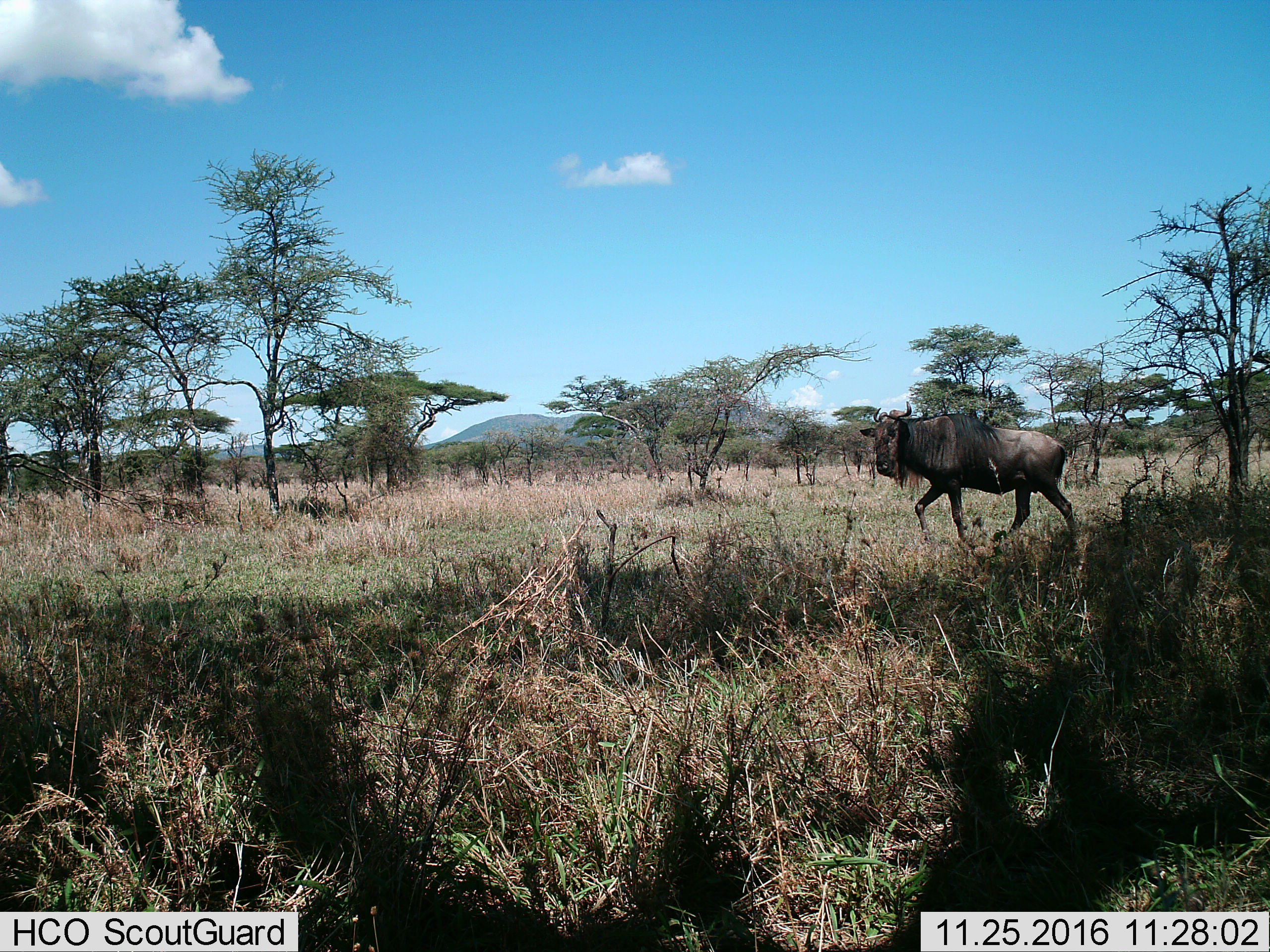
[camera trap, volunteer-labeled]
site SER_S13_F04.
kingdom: Animalia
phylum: Chordata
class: Mammalia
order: Artiodactyla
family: Bovidae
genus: Connochaetes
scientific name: Connochaetes taurinus taurinus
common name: blue wildebeest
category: wildebeestblue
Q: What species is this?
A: Wildebeestblue (blue wildebeest) (Connochaetes taurinus taurinus).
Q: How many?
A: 1.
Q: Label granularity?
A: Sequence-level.